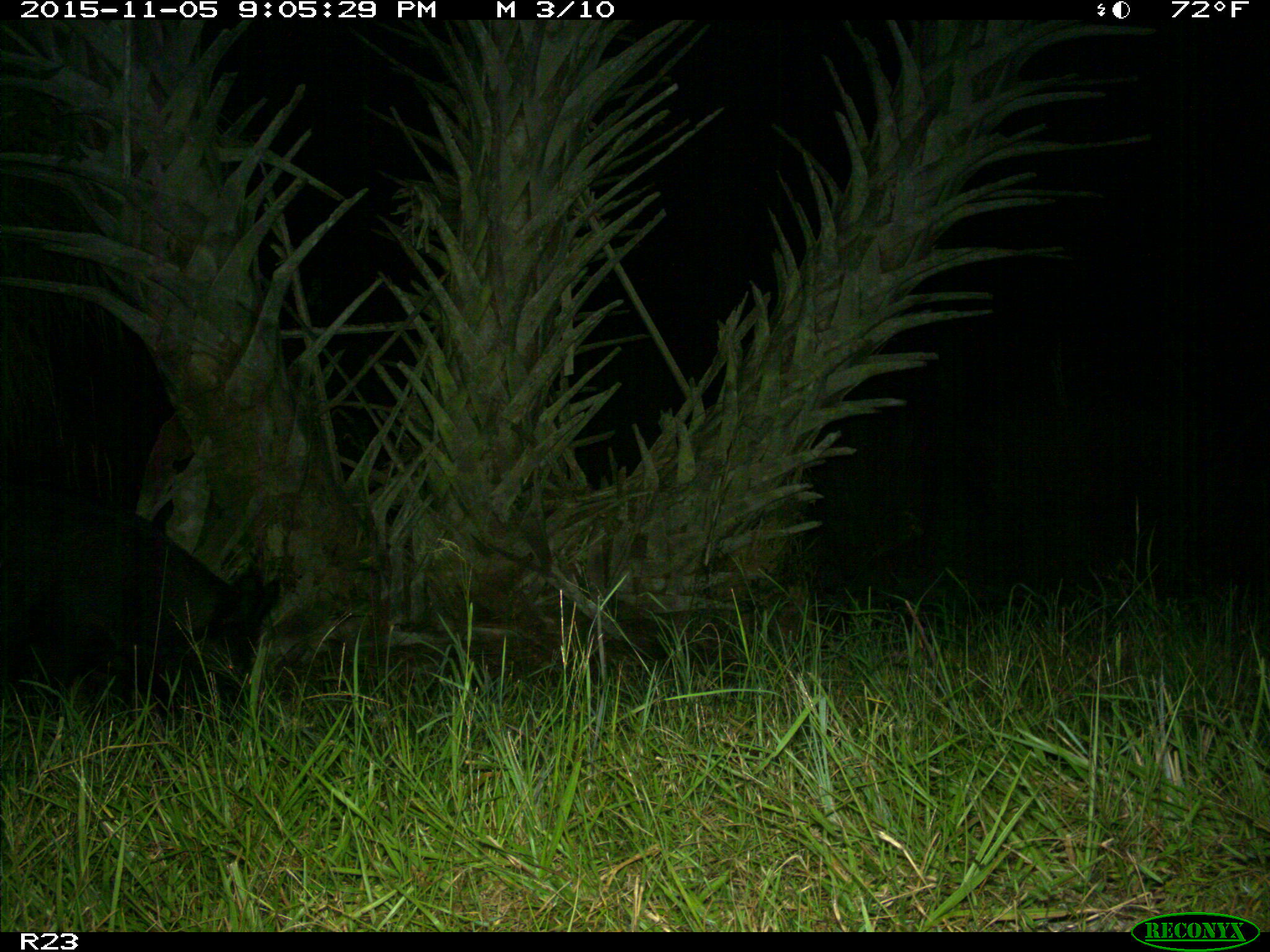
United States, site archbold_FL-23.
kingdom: Animalia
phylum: Chordata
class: Mammalia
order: Artiodactyla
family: Suidae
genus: Sus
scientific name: Sus scrofa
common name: wild boar